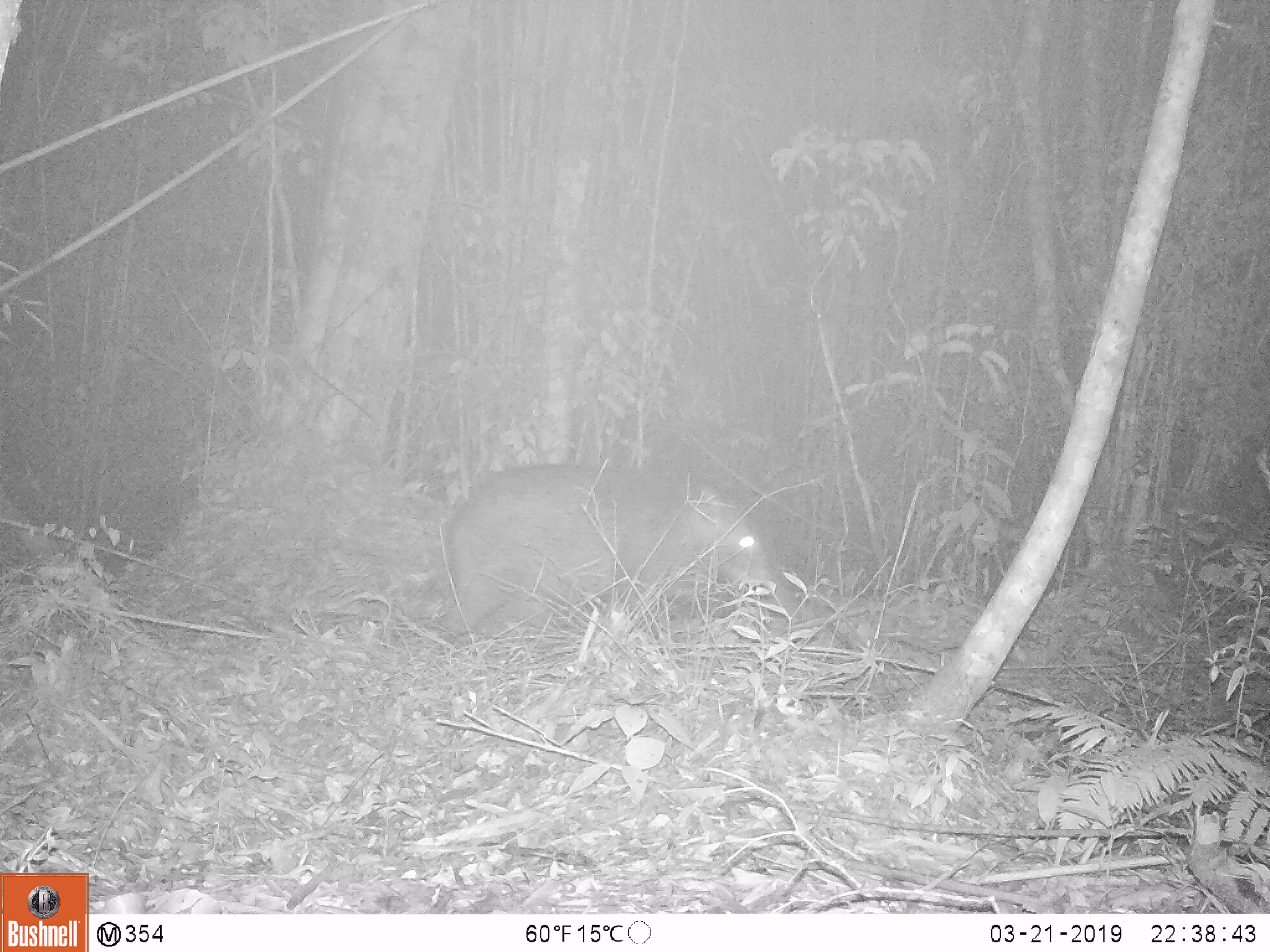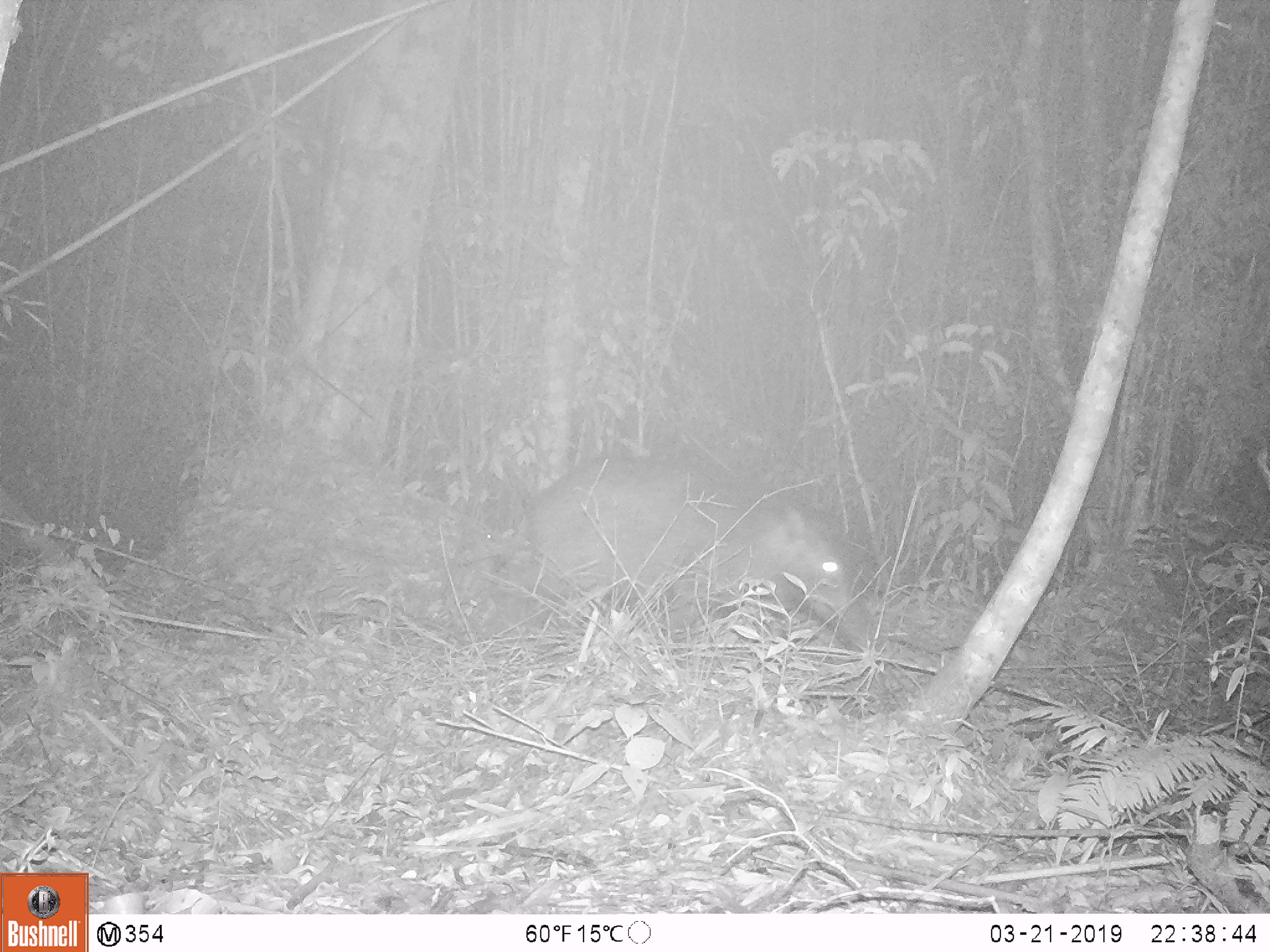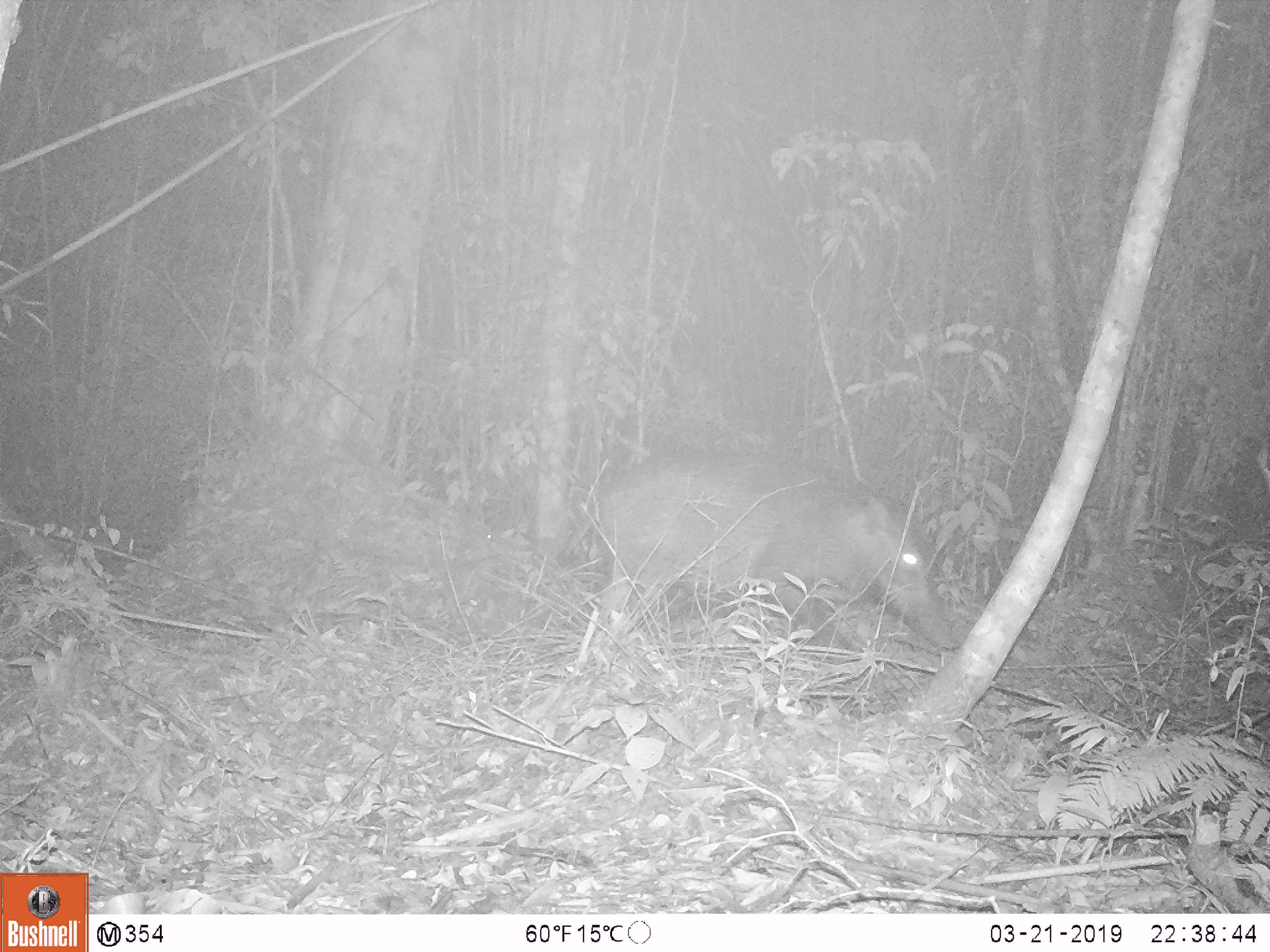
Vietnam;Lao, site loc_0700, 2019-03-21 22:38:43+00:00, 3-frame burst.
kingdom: Animalia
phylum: Chordata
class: Mammalia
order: Artiodactyla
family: Suidae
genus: Sus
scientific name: Sus scrofa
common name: eurasian wild pig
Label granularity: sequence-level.